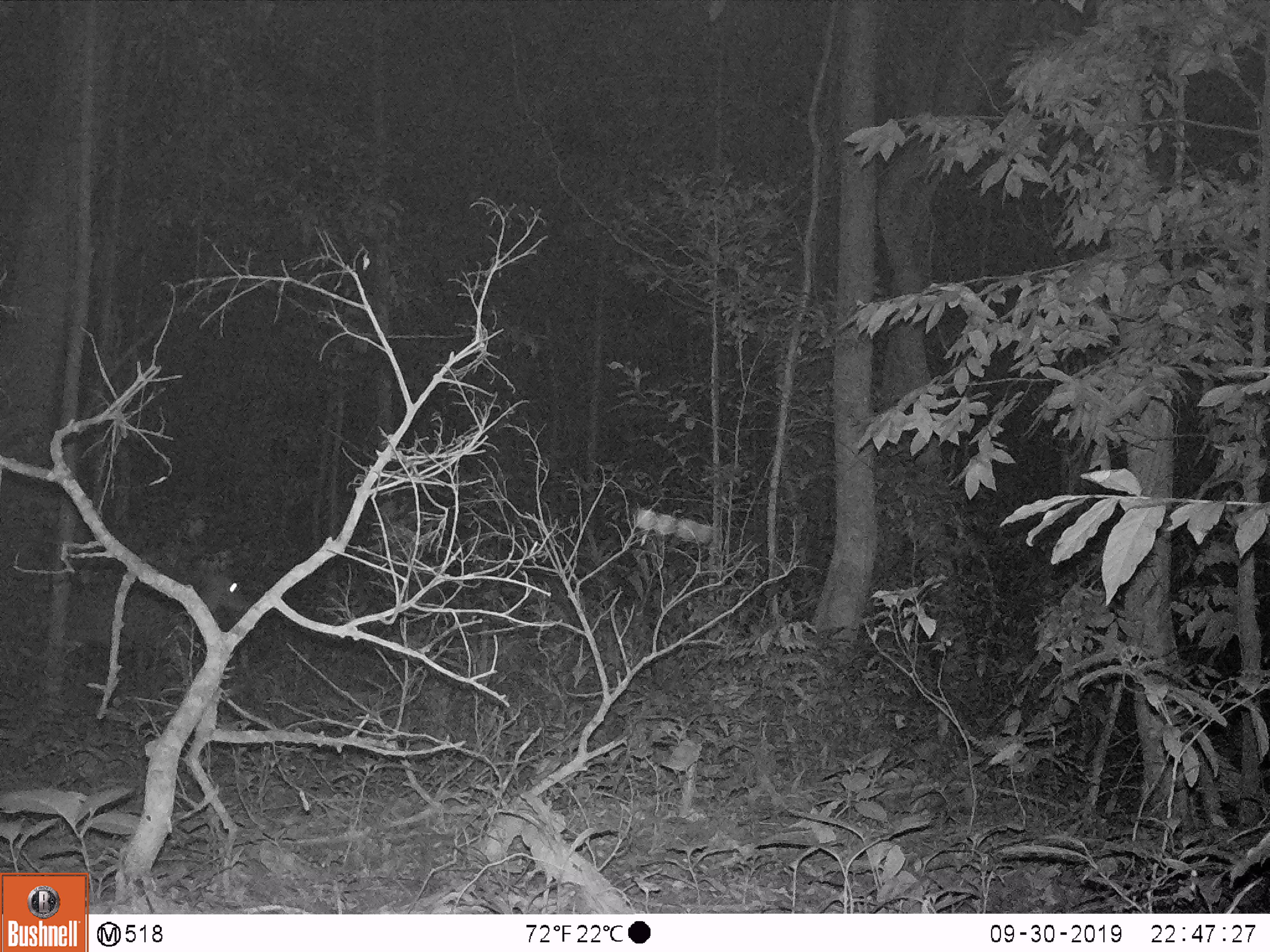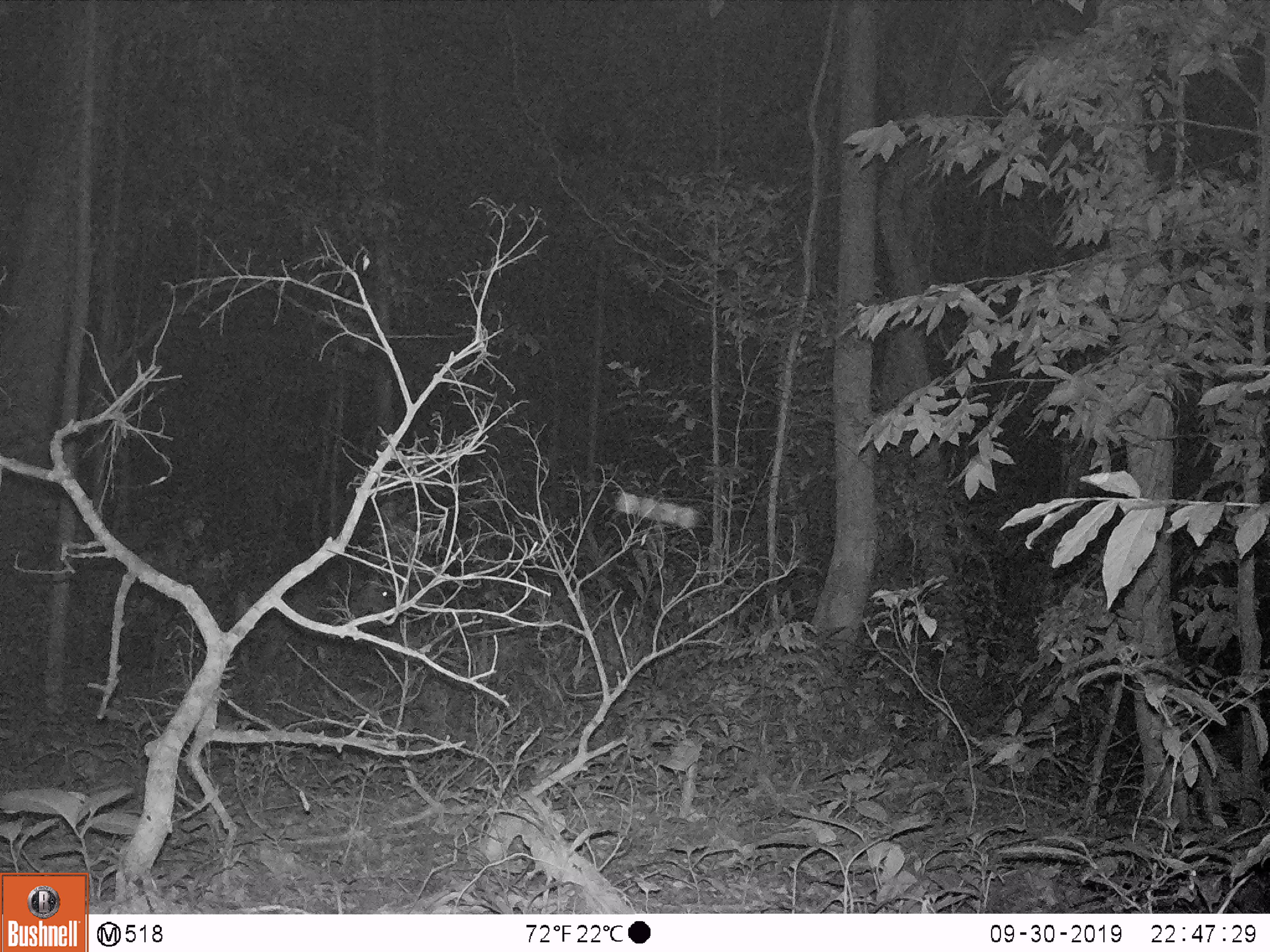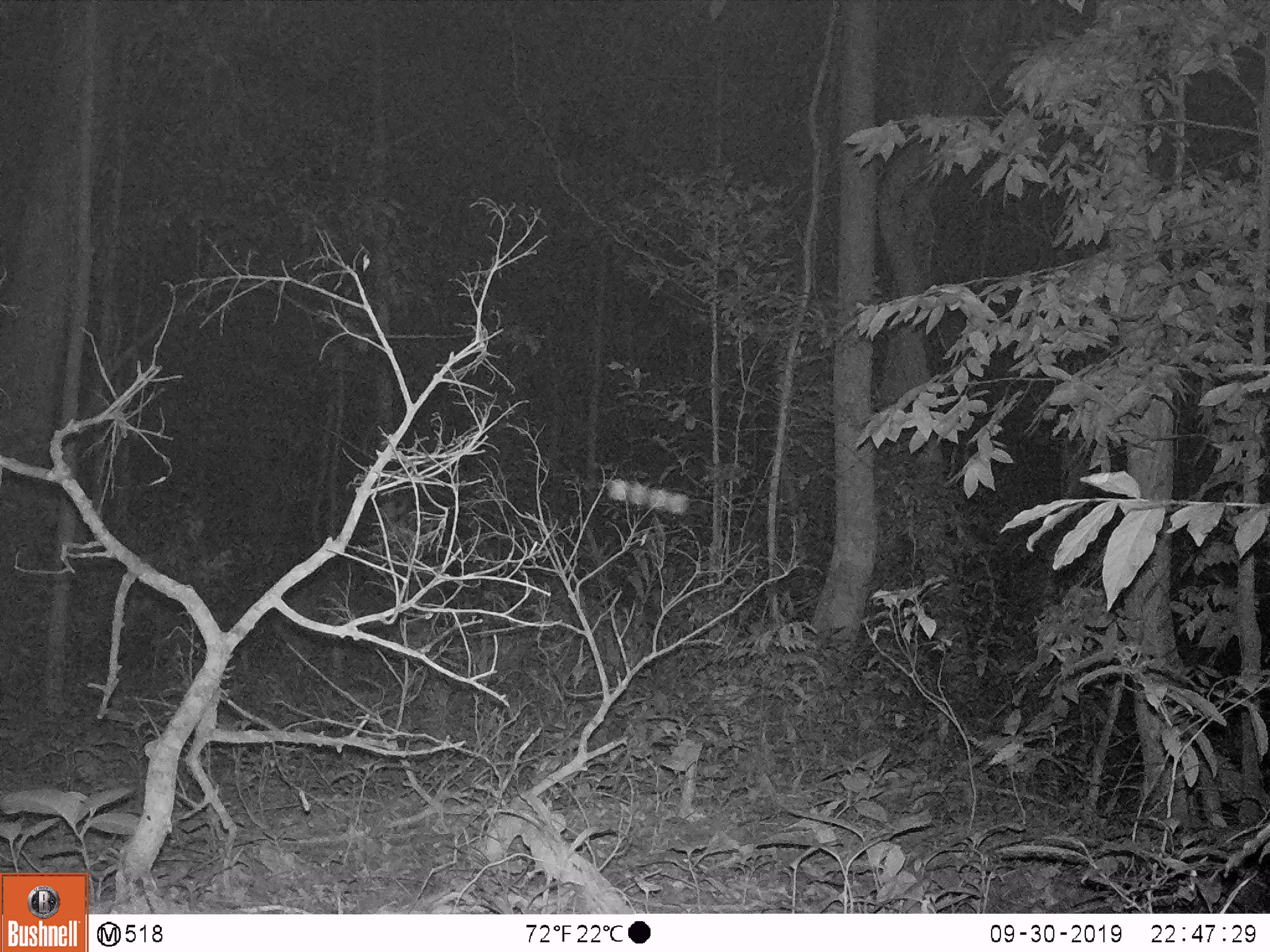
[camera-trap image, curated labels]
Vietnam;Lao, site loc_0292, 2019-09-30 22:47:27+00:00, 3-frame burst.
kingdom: Animalia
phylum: Chordata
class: Mammalia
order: Artiodactyla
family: Cervidae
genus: Muntiacus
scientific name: Muntiacus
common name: muntjacs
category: unidentified muntjac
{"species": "unidentified muntjac (muntjacs) (Muntiacus)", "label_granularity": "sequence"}